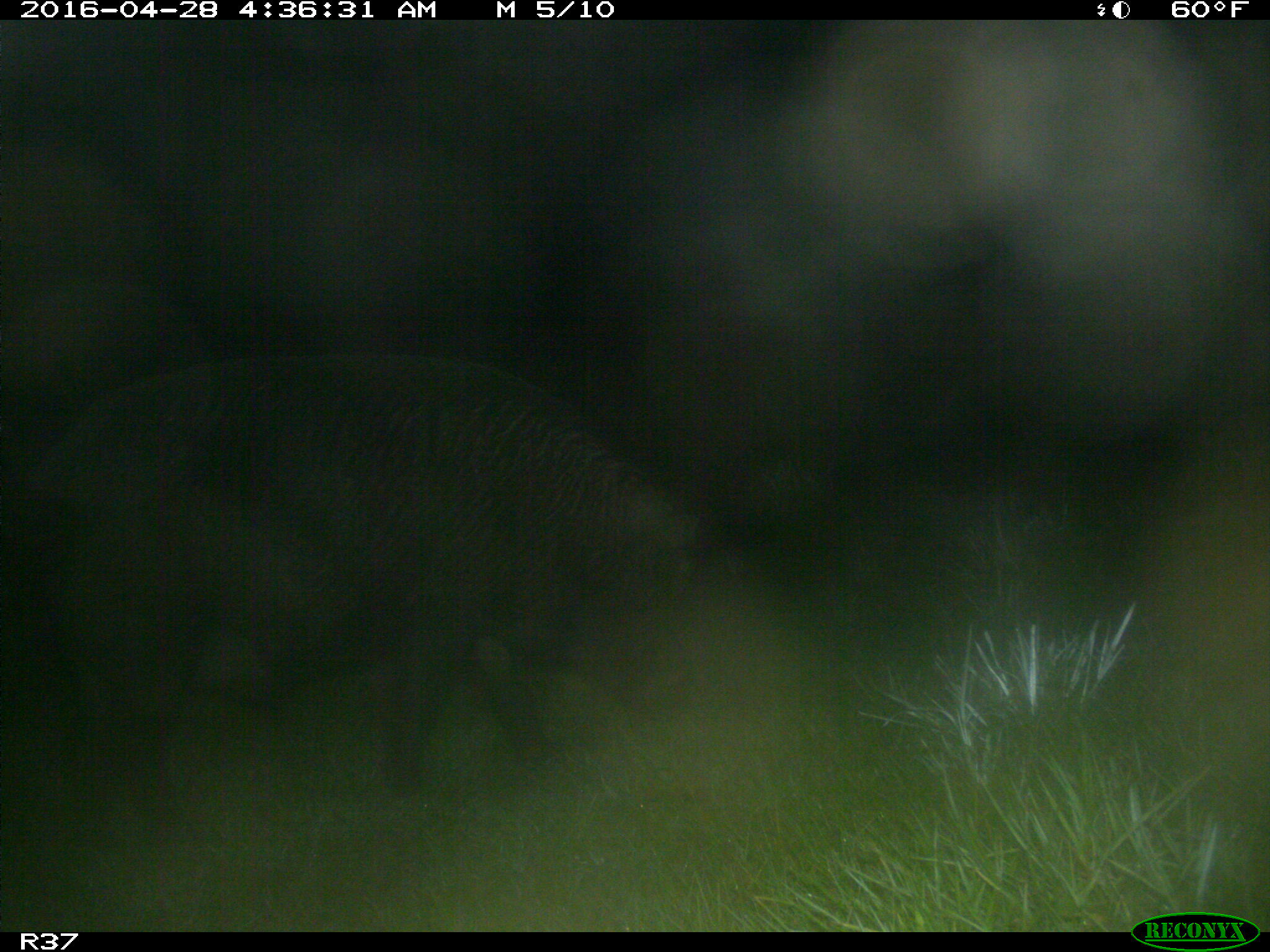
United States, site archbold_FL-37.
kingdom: Animalia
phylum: Chordata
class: Mammalia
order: Artiodactyla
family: Suidae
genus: Sus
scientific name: Sus scrofa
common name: wild boar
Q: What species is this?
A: Sus scrofa (wild boar).